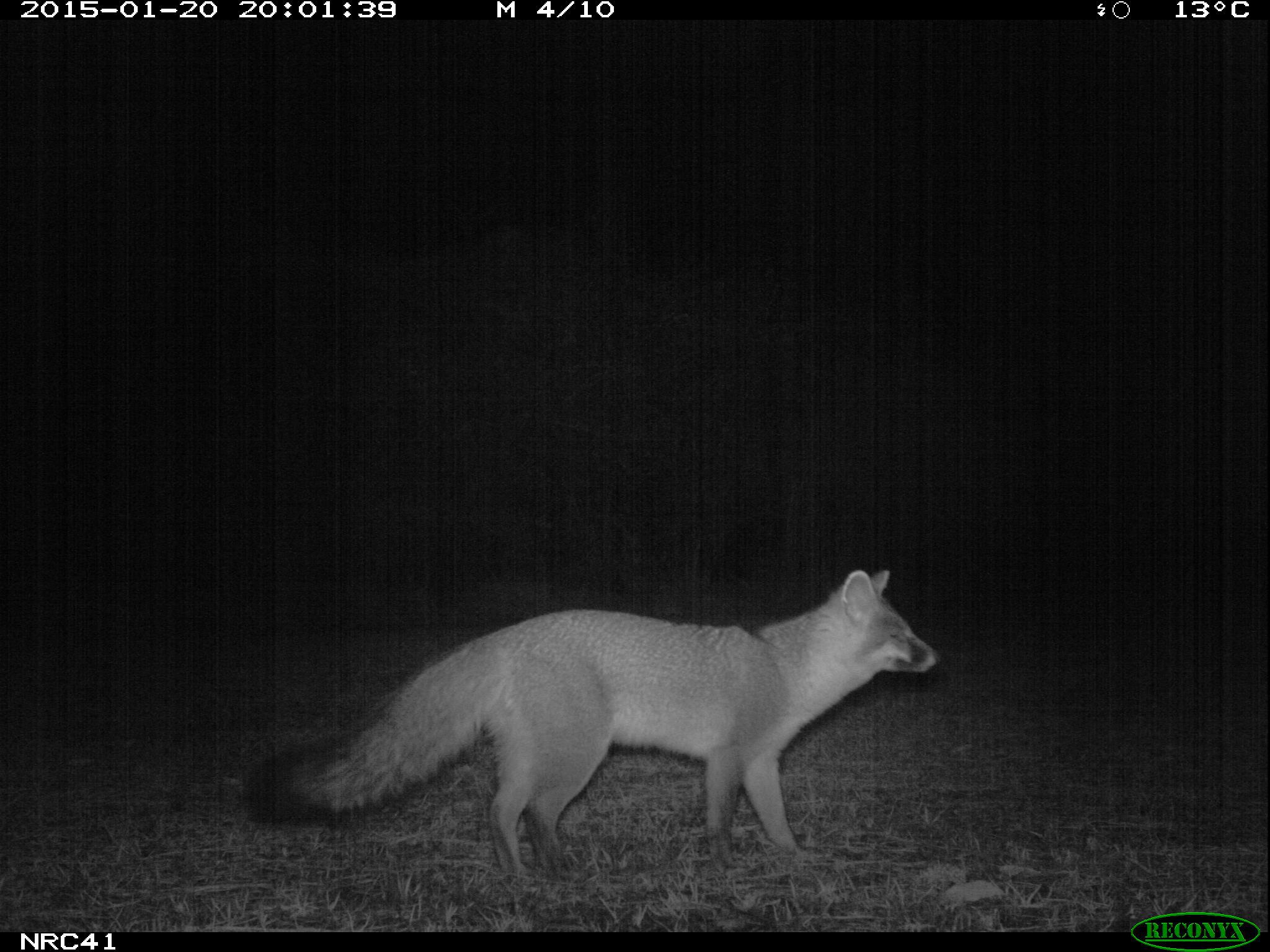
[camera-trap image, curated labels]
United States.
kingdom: Animalia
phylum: Chordata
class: Mammalia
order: Carnivora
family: Canidae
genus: Urocyon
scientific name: Urocyon cinereoargenteus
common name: gray fox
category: Grey Fox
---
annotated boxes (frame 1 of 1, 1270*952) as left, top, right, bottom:
Grey Fox: 243, 558, 958, 882